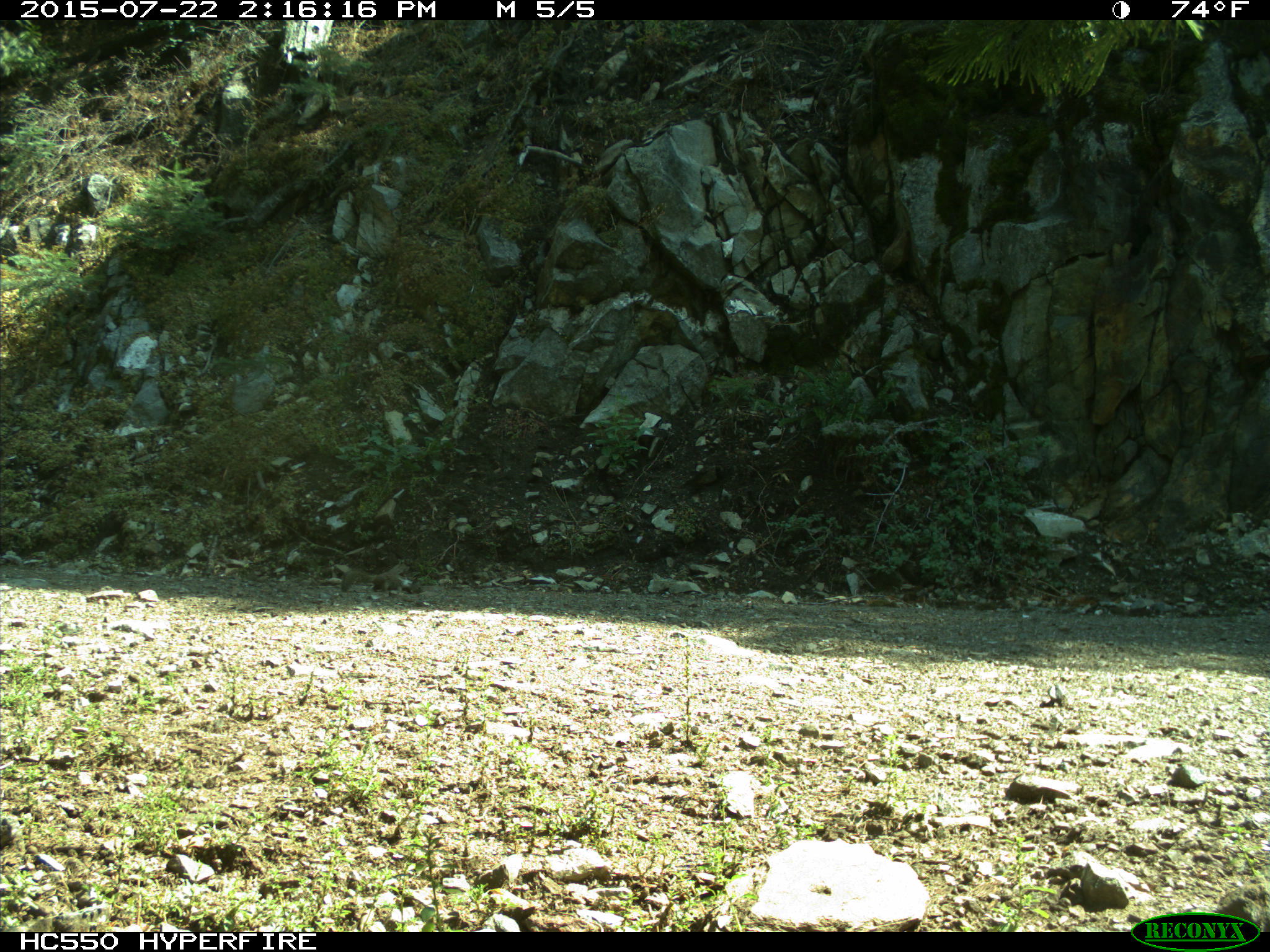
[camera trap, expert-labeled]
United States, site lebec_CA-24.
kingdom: Animalia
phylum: Chordata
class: Mammalia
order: Rodentia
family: Sciuridae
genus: Otospermophilus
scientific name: Otospermophilus beecheyi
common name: california ground squirrel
Otospermophilus beecheyi (california ground squirrel).